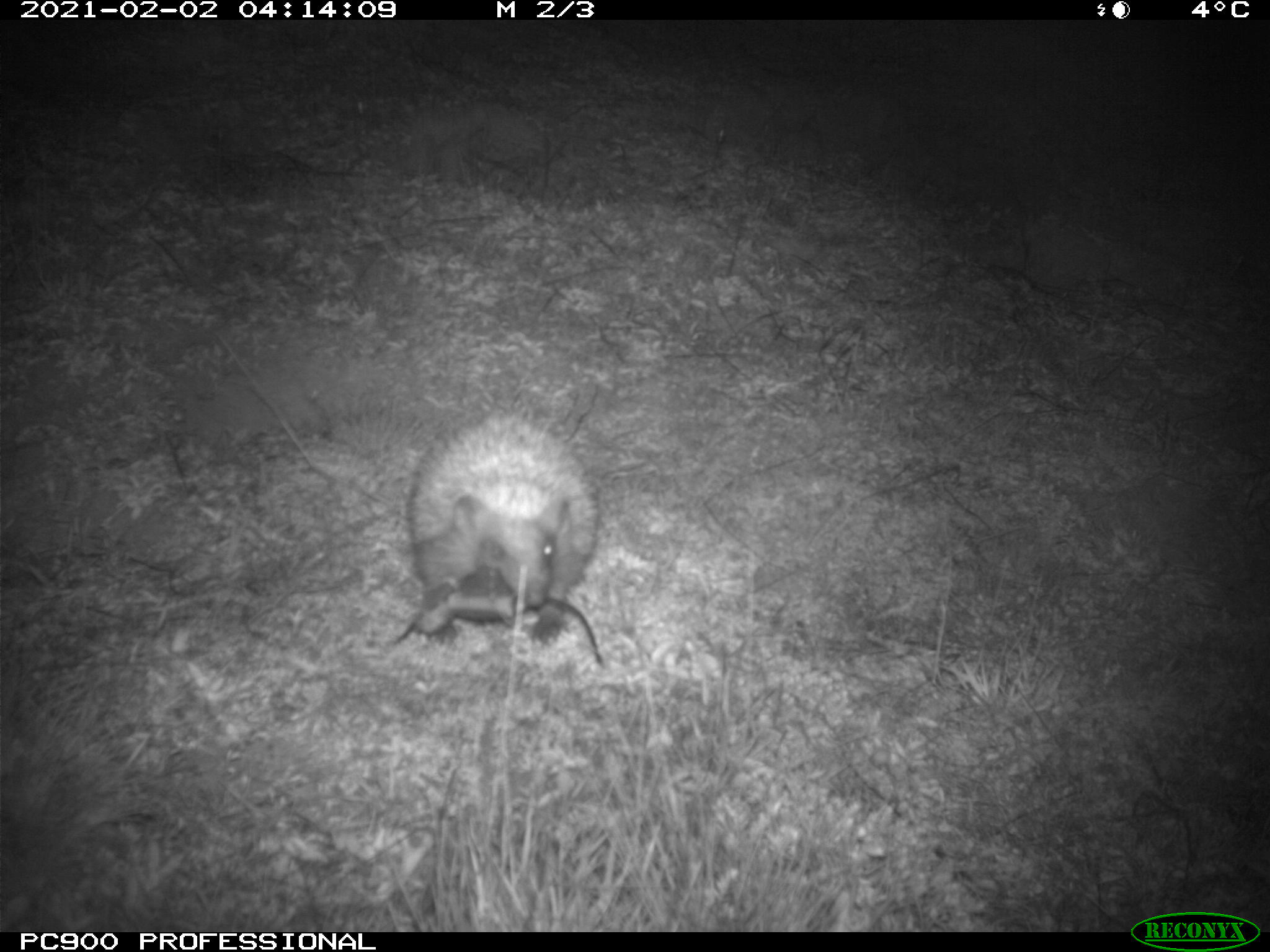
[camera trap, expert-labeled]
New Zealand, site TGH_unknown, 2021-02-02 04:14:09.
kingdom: Animalia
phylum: Chordata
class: Mammalia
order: Eulipotyphla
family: Erinaceidae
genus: Erinaceus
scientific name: Erinaceus europaeus europaeus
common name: european hedgehog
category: hedgehog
Hedgehog (european hedgehog) (Erinaceus europaeus europaeus).